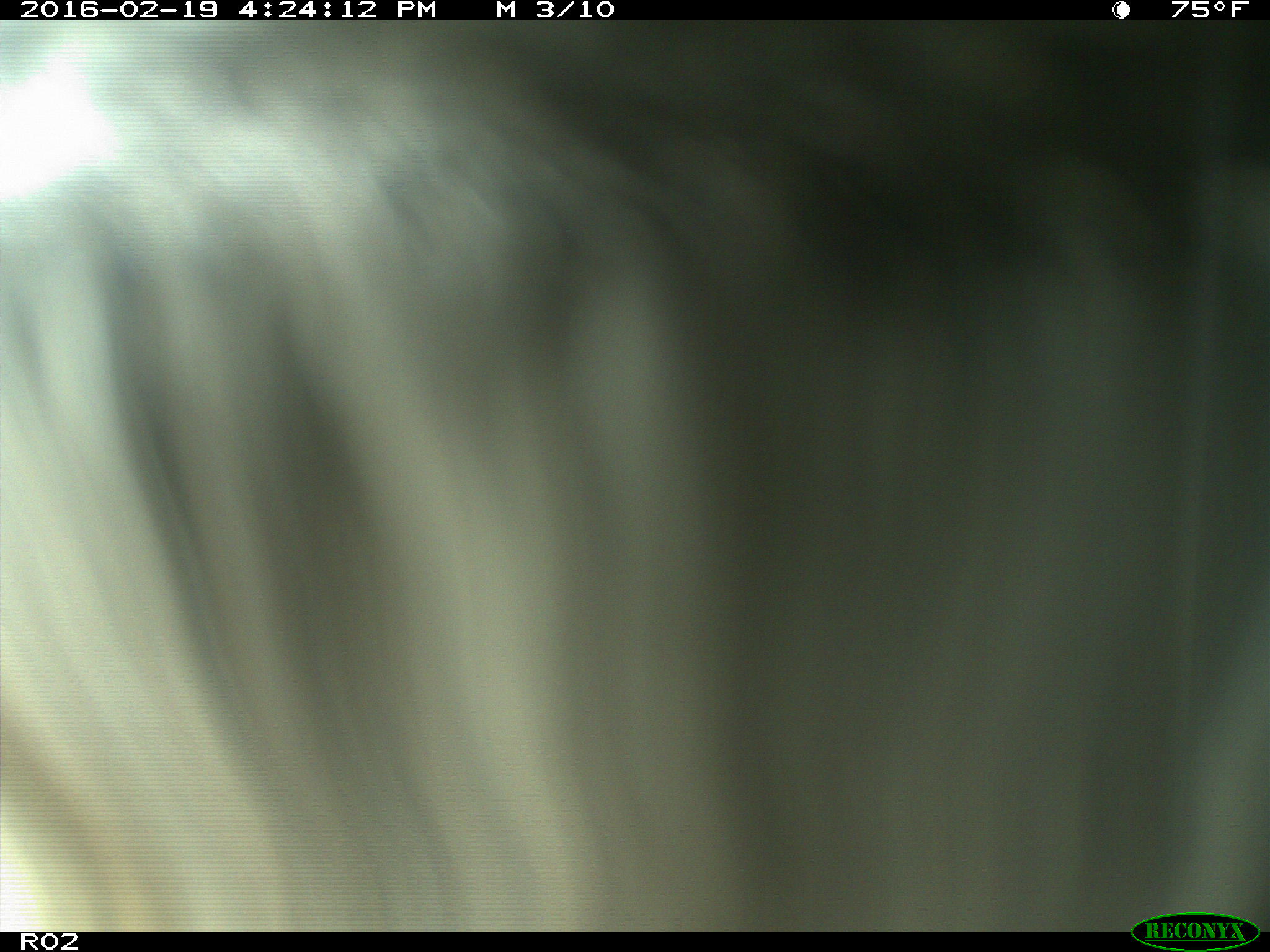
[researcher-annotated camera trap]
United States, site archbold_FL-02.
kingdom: Animalia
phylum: Chordata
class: Mammalia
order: Artiodactyla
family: Bovidae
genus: Bos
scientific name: Bos taurus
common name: domestic cow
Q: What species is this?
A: Bos taurus (domestic cow).